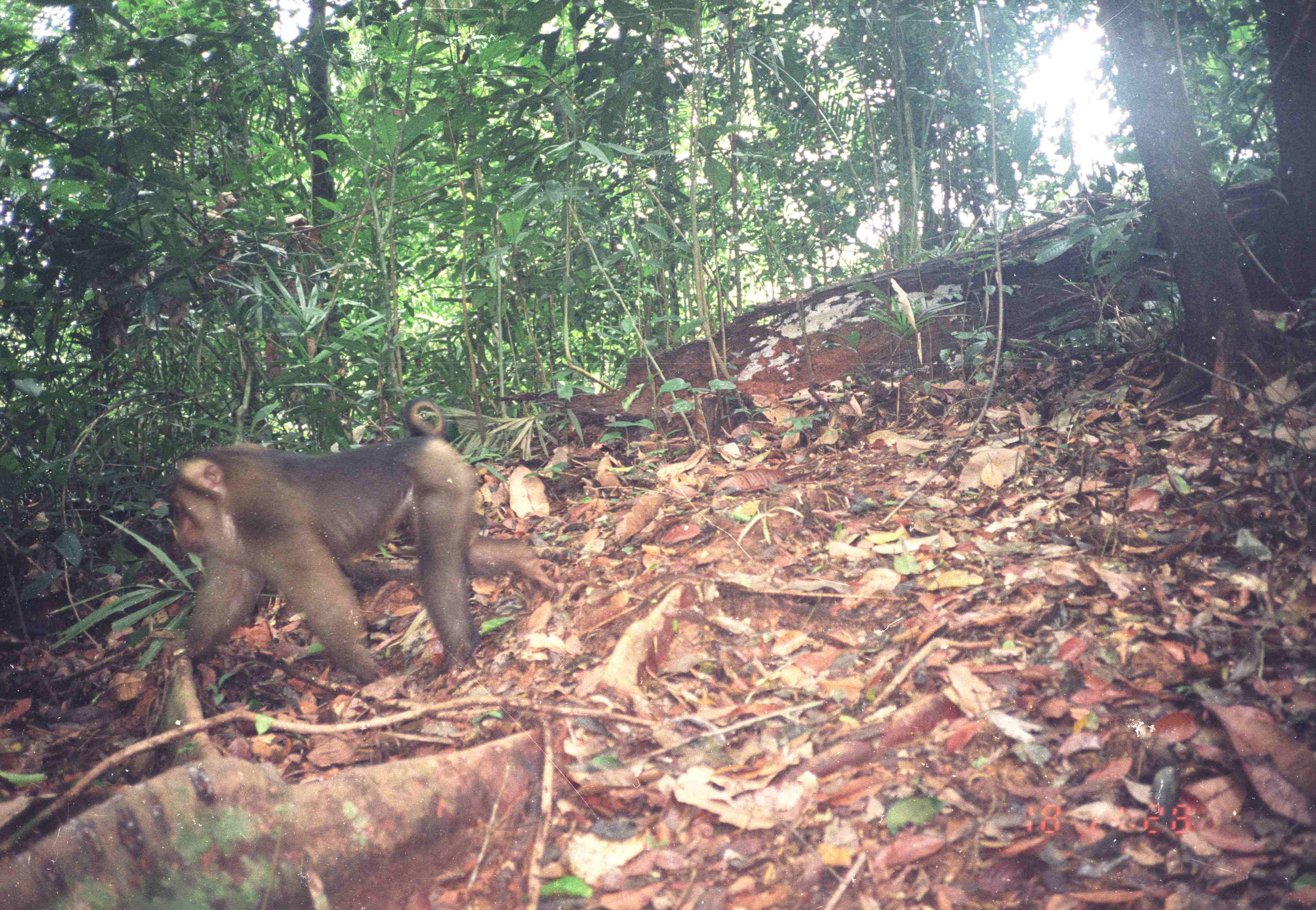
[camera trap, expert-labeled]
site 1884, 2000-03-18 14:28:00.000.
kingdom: Animalia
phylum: Chordata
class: Mammalia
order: Primates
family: Cercopithecidae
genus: Macaca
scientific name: Macaca nemestrina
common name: southern pig-tailed macaque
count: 1